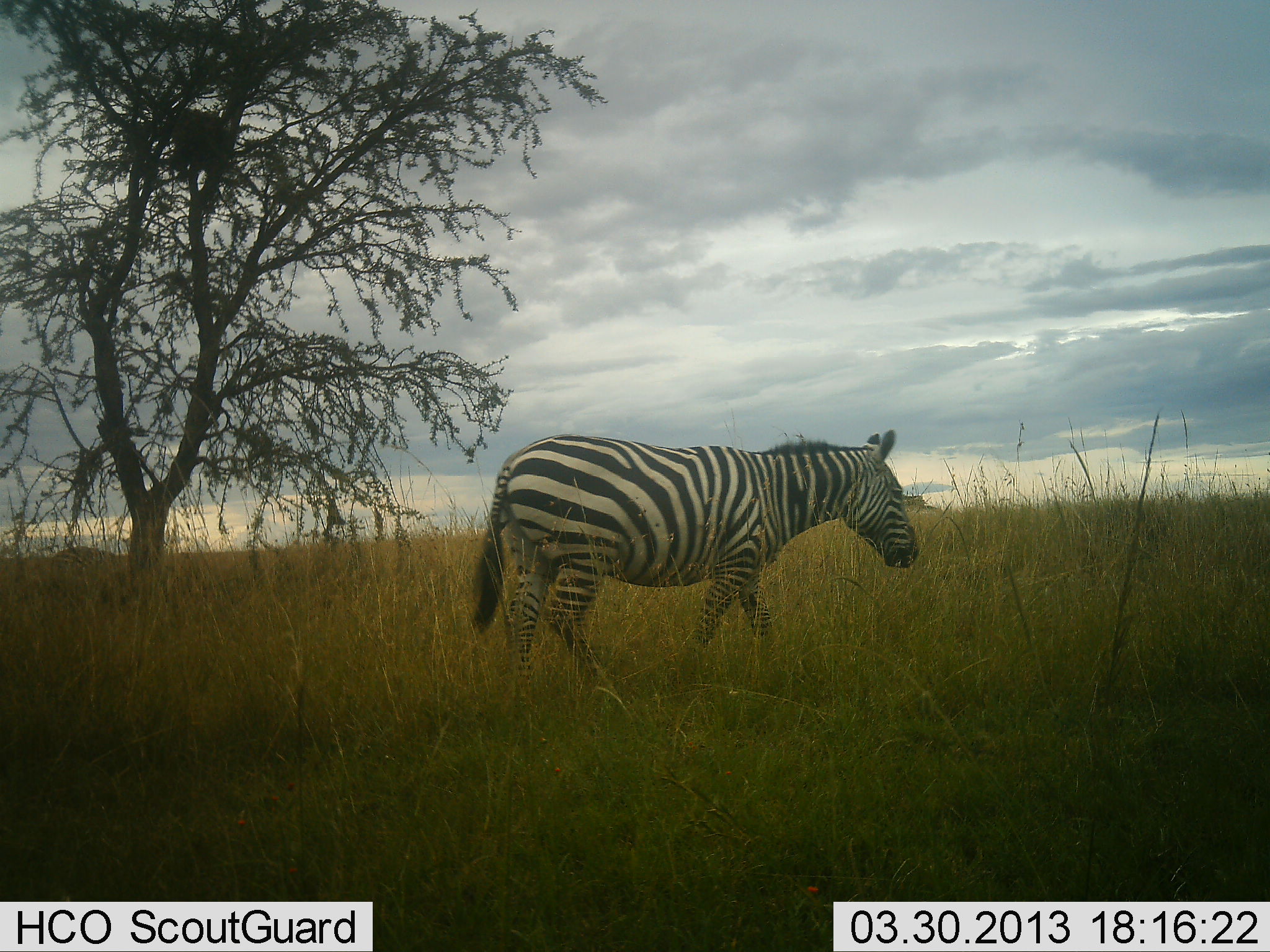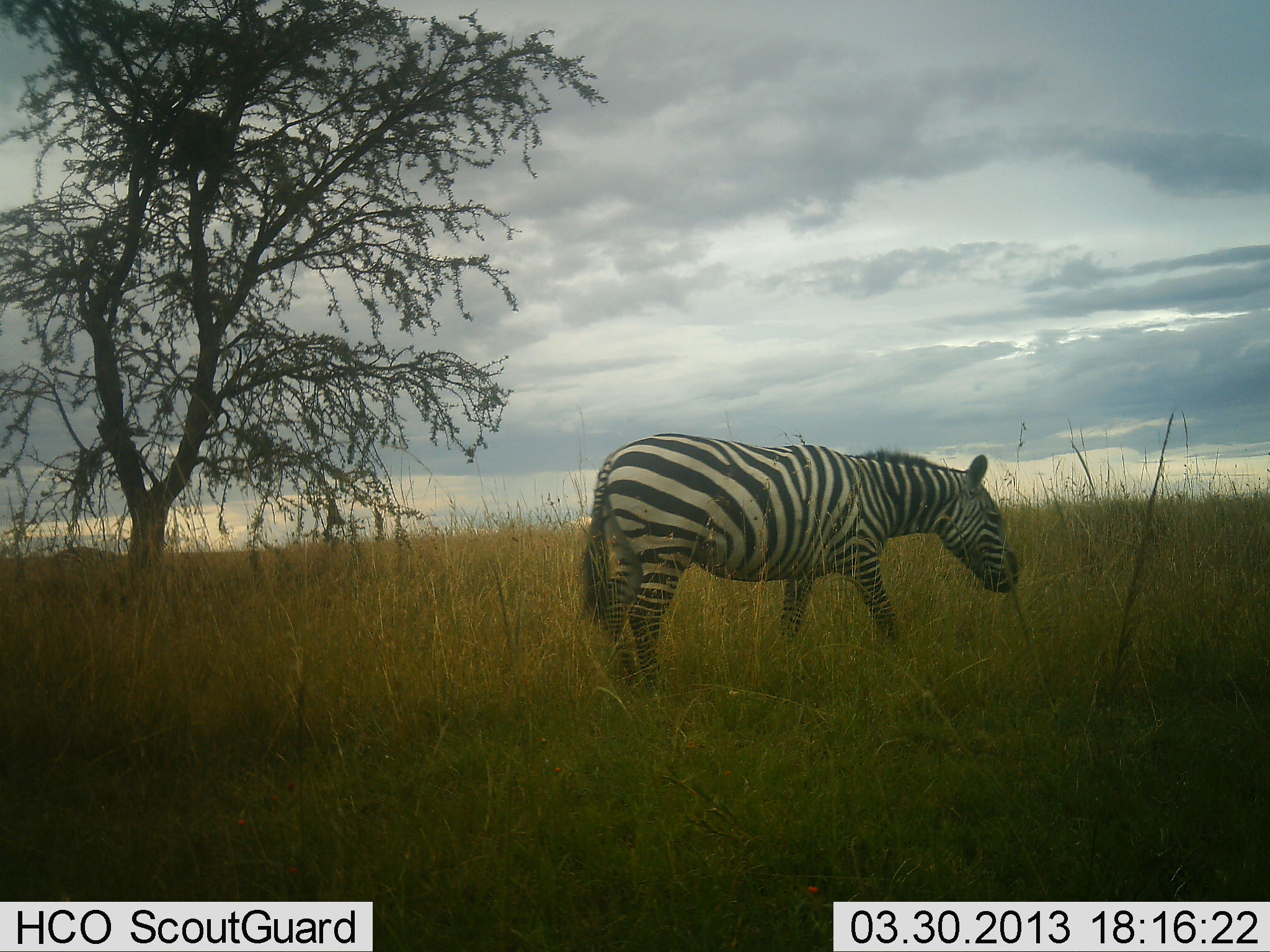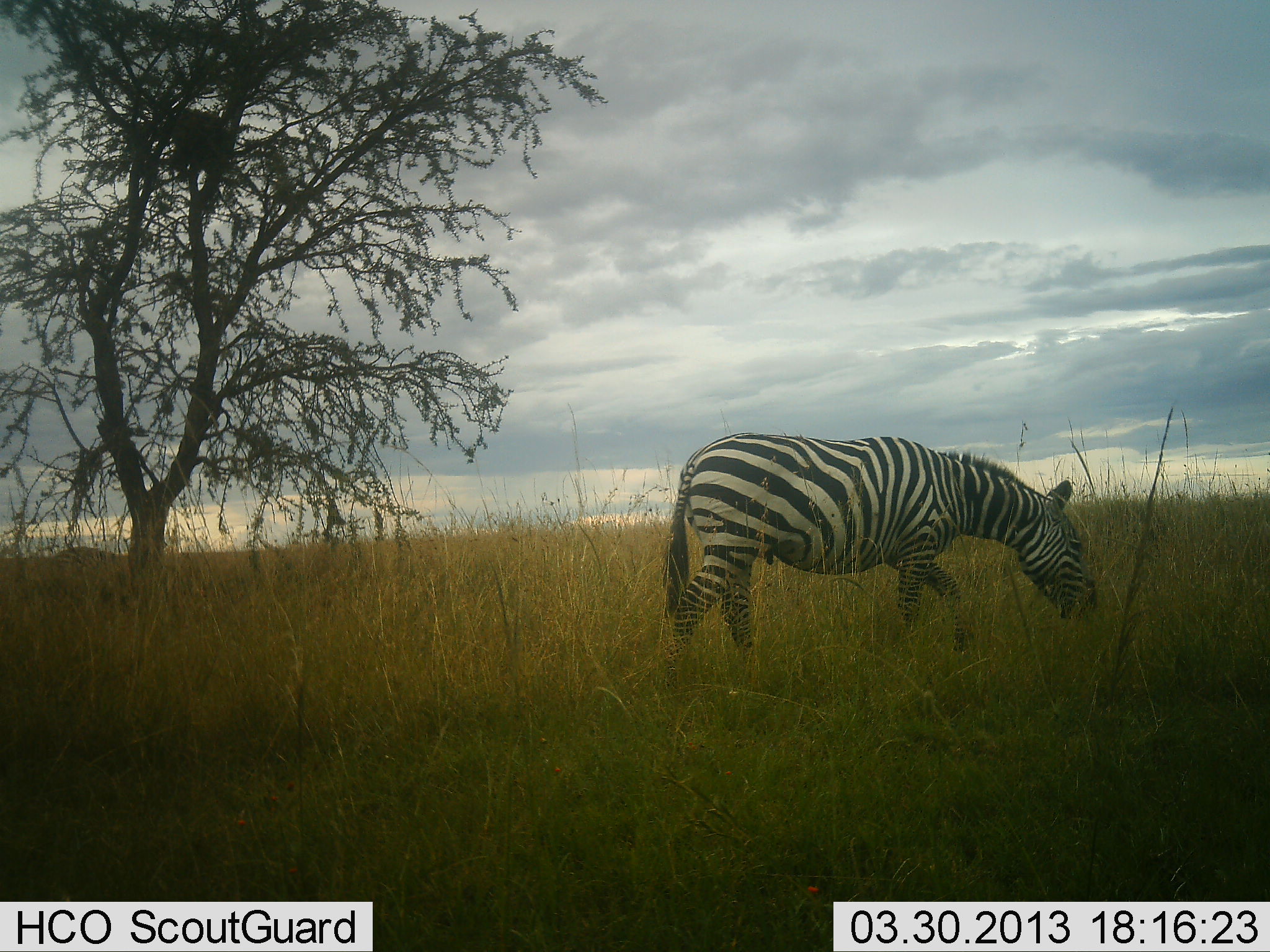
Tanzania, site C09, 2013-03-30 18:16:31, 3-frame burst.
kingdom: Animalia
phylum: Chordata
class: Mammalia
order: Perissodactyla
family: Equidae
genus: Equus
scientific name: Equus quagga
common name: plains zebra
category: zebra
Zebra (plains zebra) (Equus quagga), count 1. Behavior (volunteer vote fractions): standing 7%, resting 0%, moving 93%, interacting 0%. Young present (vote fraction): 4%. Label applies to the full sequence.